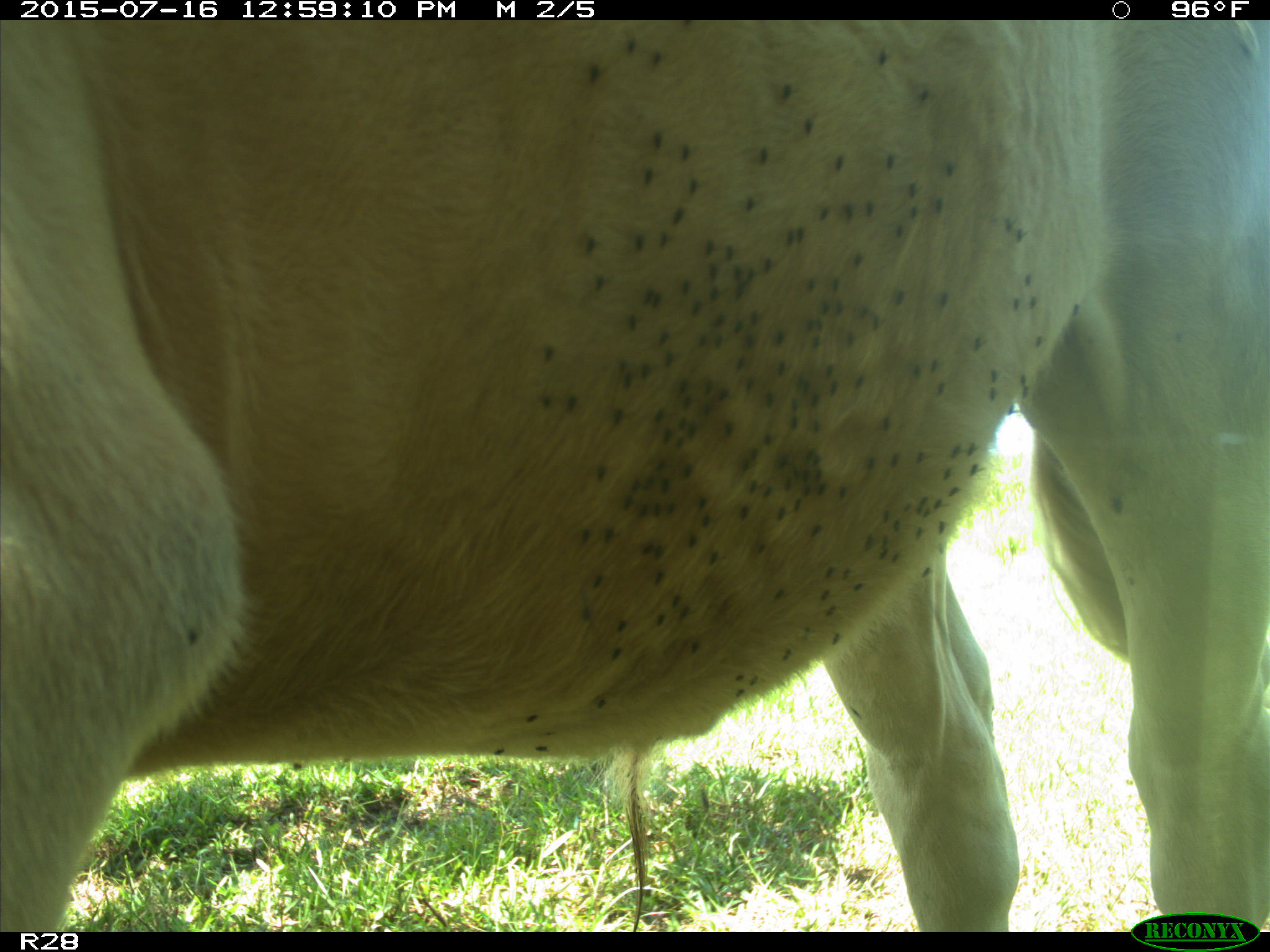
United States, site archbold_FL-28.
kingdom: Animalia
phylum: Chordata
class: Mammalia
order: Artiodactyla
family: Bovidae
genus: Bos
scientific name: Bos taurus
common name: domestic cow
Bos taurus (domestic cow).